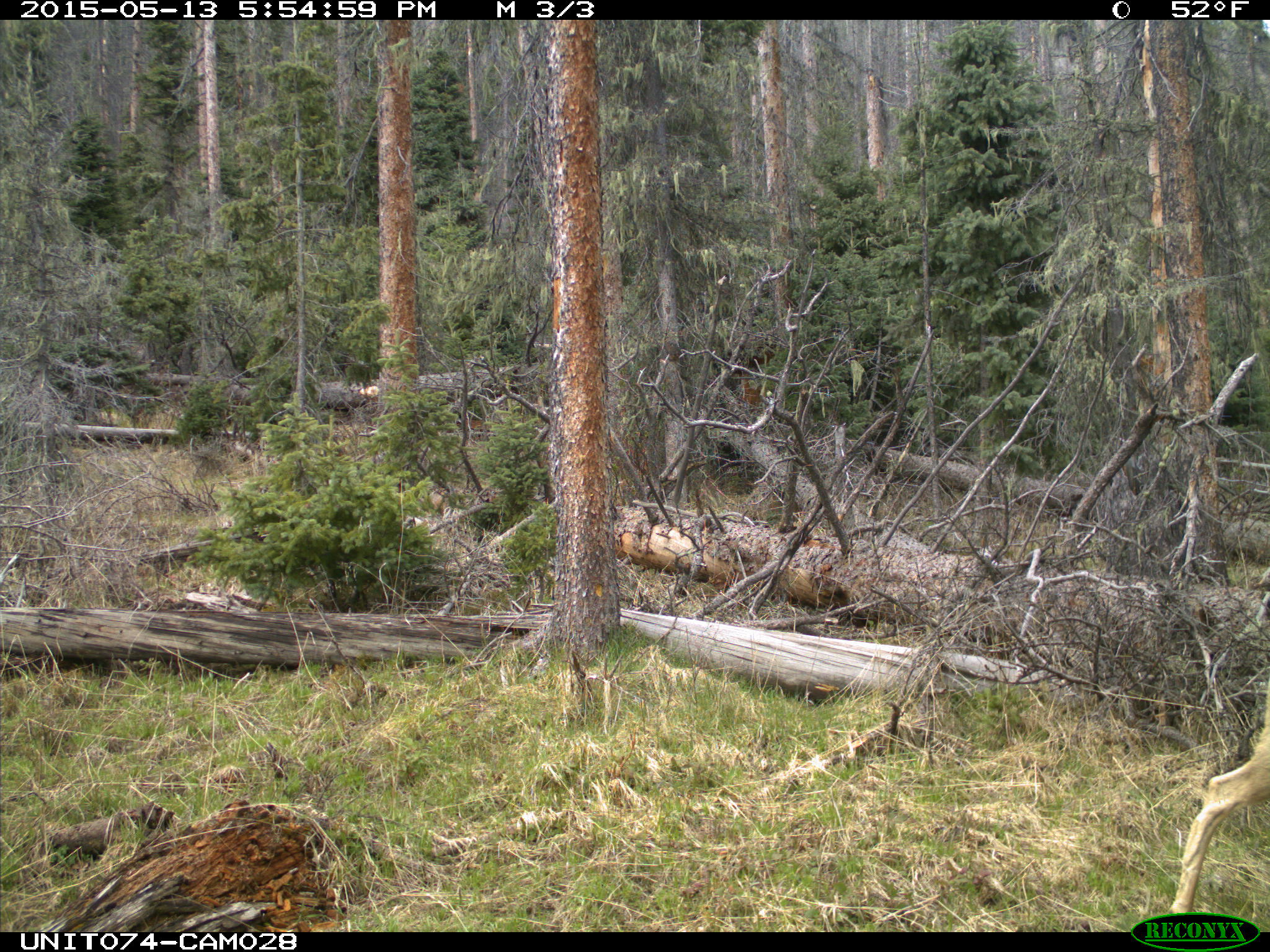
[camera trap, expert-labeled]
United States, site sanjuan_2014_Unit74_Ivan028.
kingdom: Animalia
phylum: Chordata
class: Mammalia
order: Artiodactyla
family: Cervidae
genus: Odocoileus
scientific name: Odocoileus hemionus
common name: mule deer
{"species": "Odocoileus hemionus (mule deer)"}